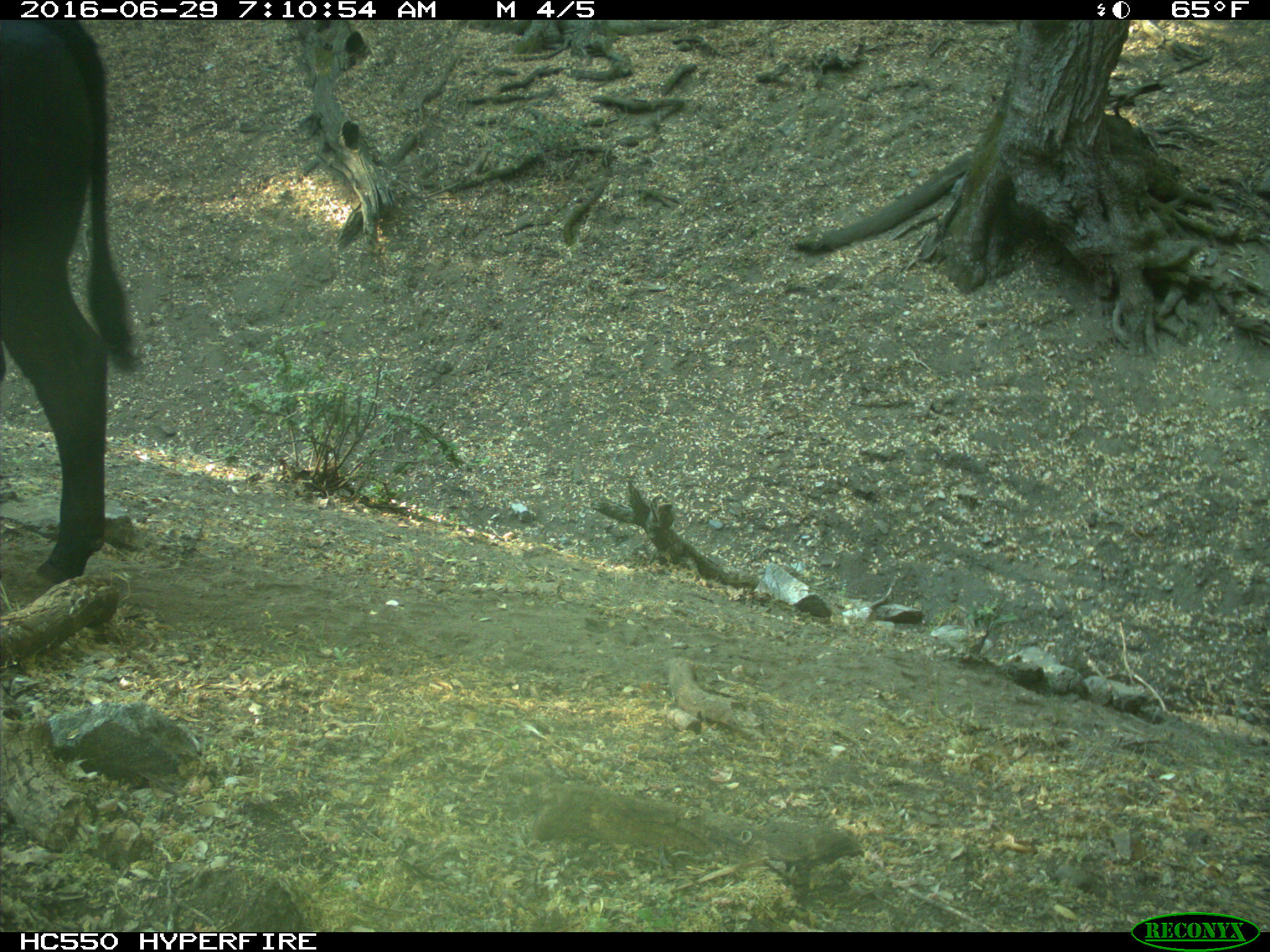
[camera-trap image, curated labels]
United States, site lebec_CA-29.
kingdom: Animalia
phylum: Chordata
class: Mammalia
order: Artiodactyla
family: Bovidae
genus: Bos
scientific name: Bos taurus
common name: domestic cow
Bos taurus (domestic cow).